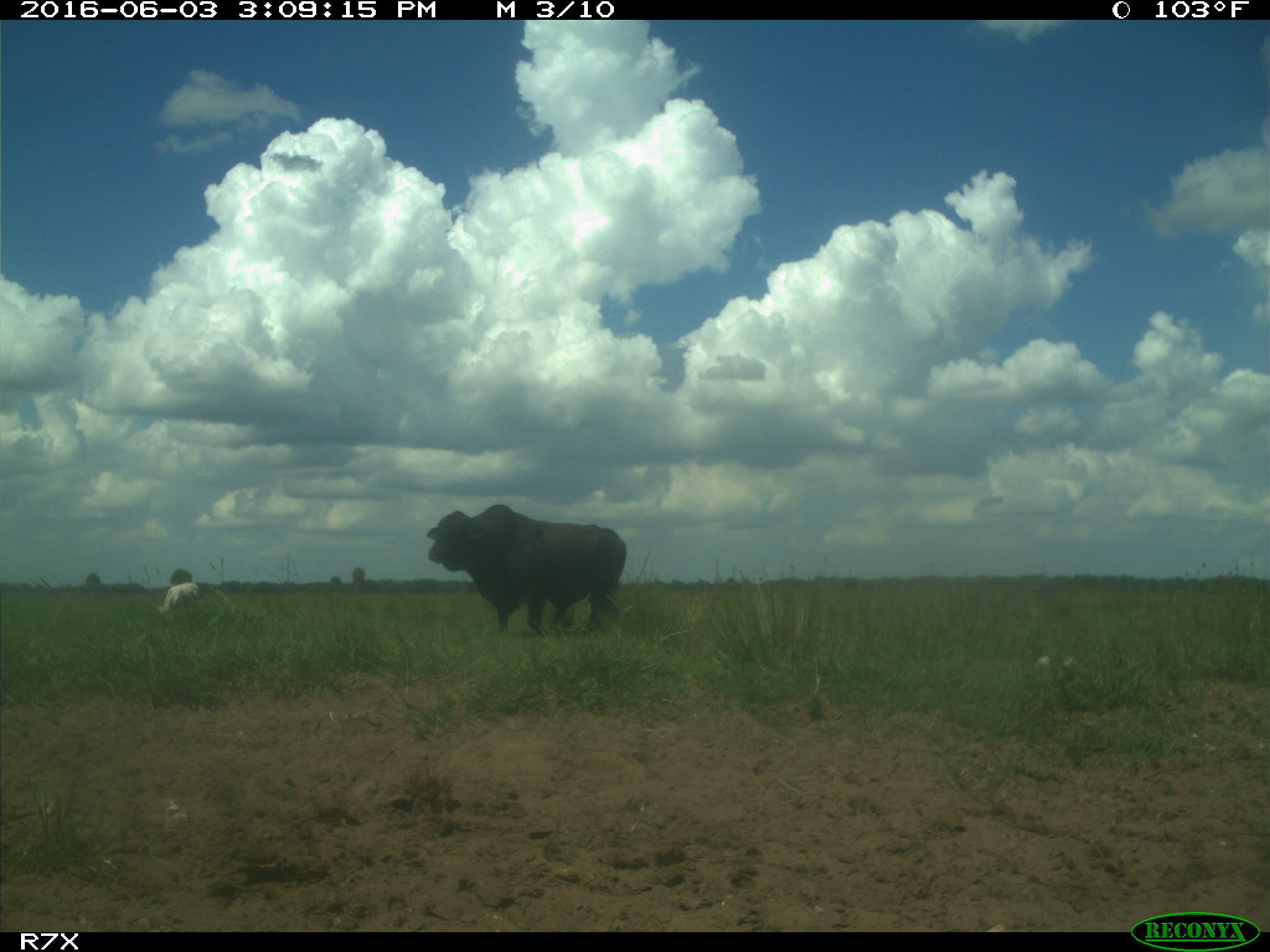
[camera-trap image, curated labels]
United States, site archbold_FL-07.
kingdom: Animalia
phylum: Chordata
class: Mammalia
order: Artiodactyla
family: Bovidae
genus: Bos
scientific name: Bos taurus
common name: domestic cow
Bos taurus (domestic cow).